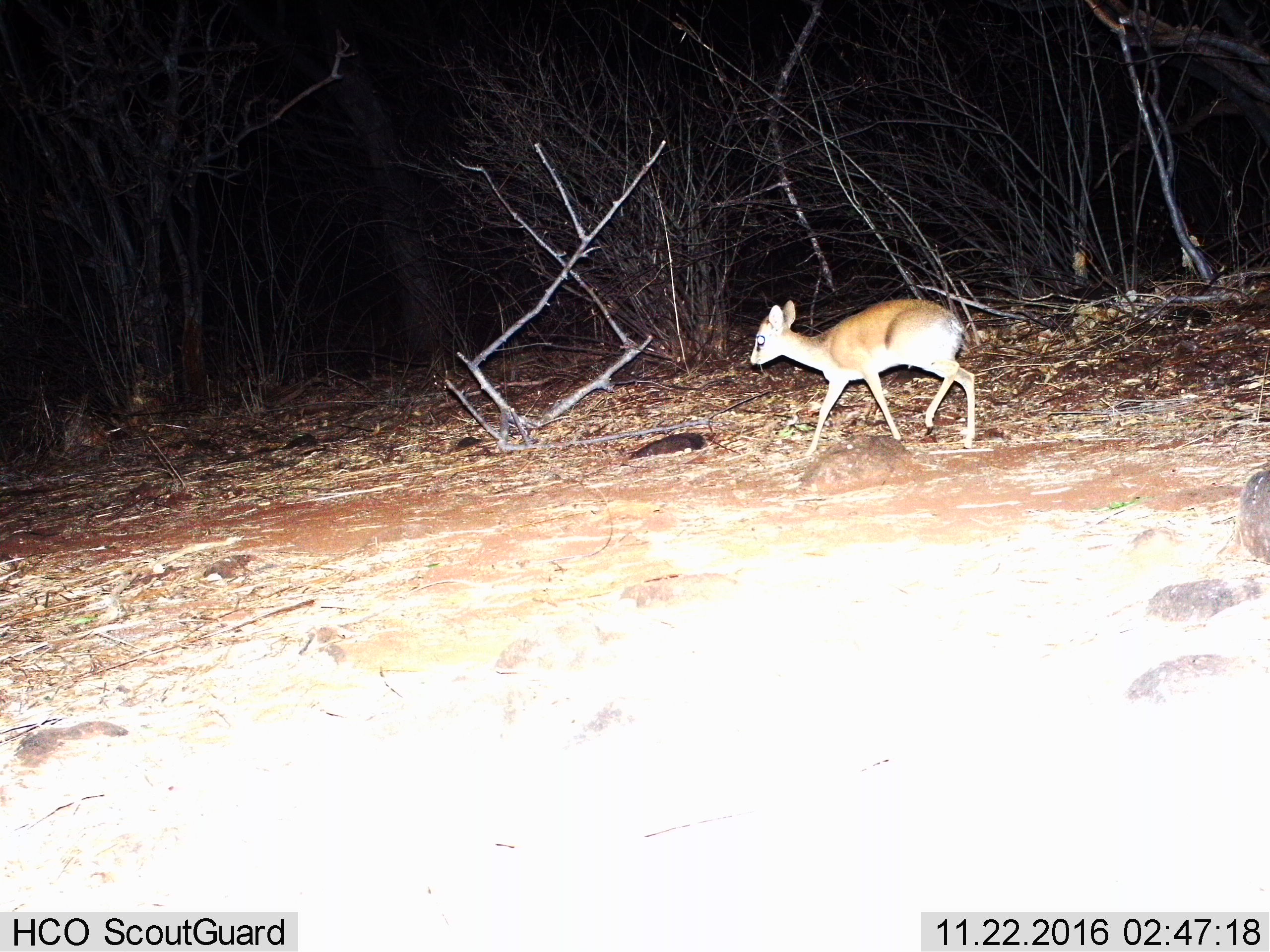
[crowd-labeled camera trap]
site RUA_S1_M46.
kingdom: Animalia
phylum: Chordata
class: Mammalia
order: Artiodactyla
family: Bovidae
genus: Madoqua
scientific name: Madoqua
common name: dik-dik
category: dikdik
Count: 1.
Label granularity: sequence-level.